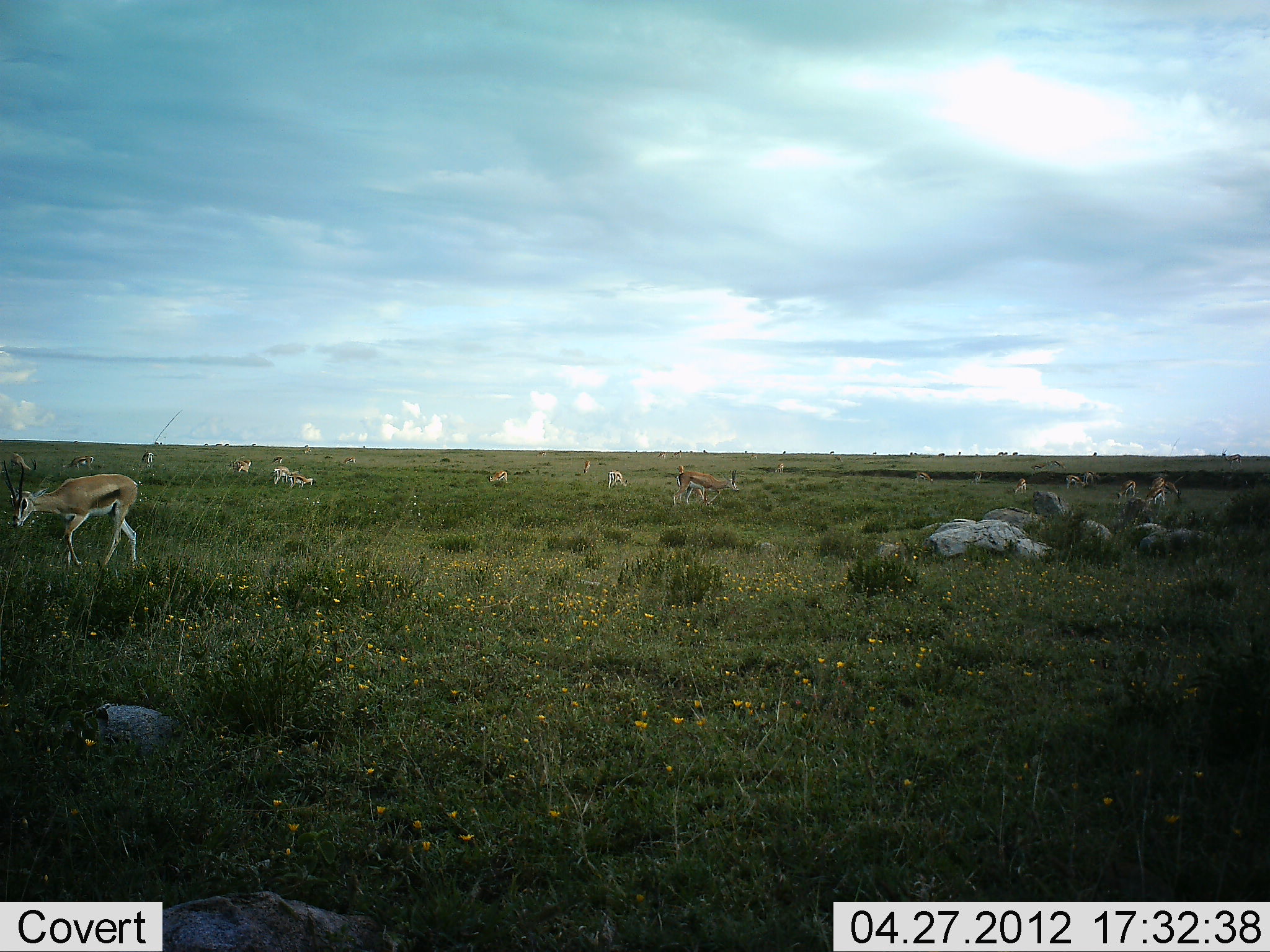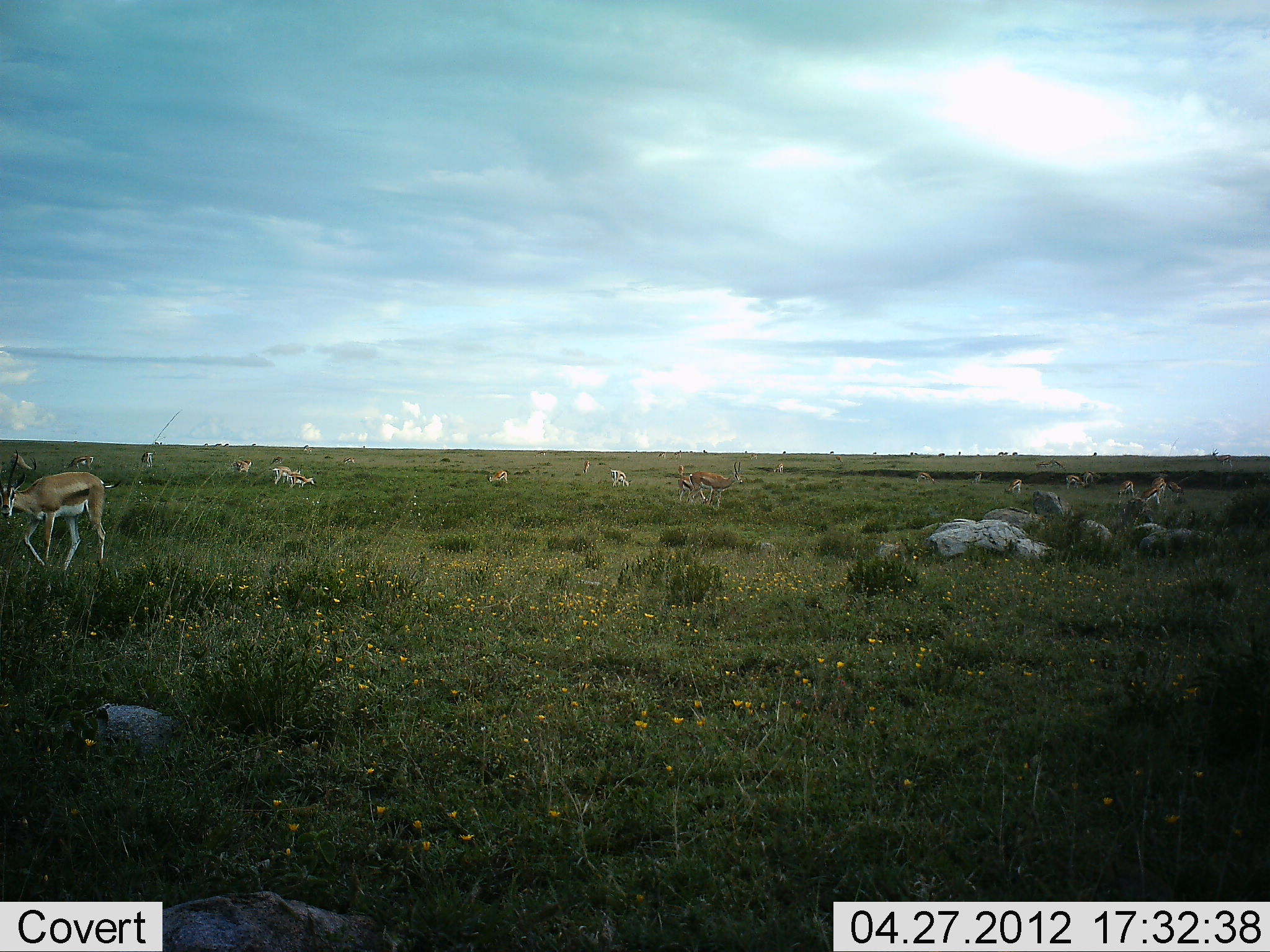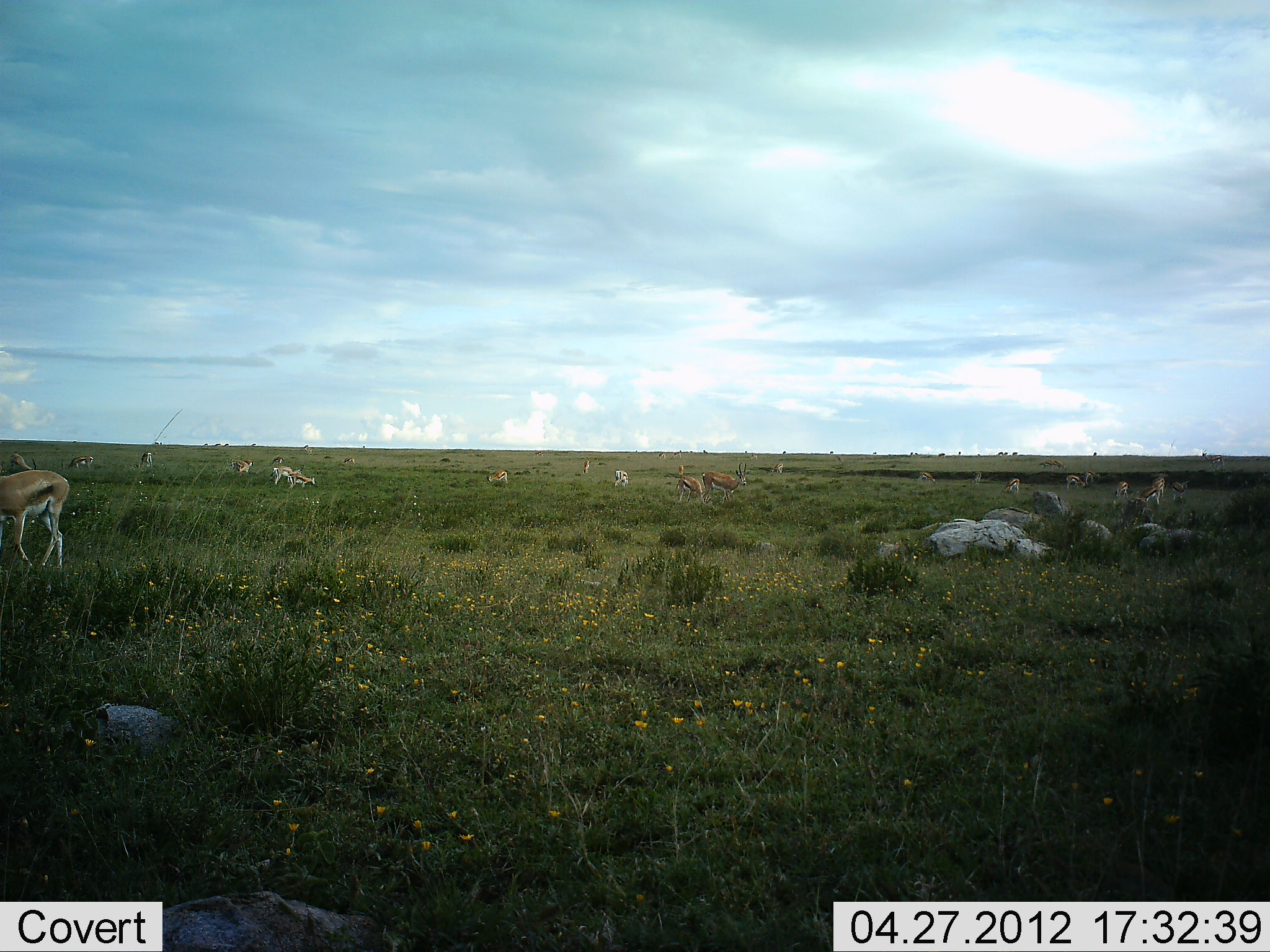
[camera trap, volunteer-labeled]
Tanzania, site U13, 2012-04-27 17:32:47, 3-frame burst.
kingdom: Animalia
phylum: Chordata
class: Mammalia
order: Artiodactyla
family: Bovidae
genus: Eudorcas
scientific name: Eudorcas thomsonii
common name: thomson's gazelle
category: gazellethomsons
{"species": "gazellethomsons (thomson's gazelle) (Eudorcas thomsonii)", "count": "11-50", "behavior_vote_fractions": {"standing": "61%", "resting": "0%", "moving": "72%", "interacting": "6%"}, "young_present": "0%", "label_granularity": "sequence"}